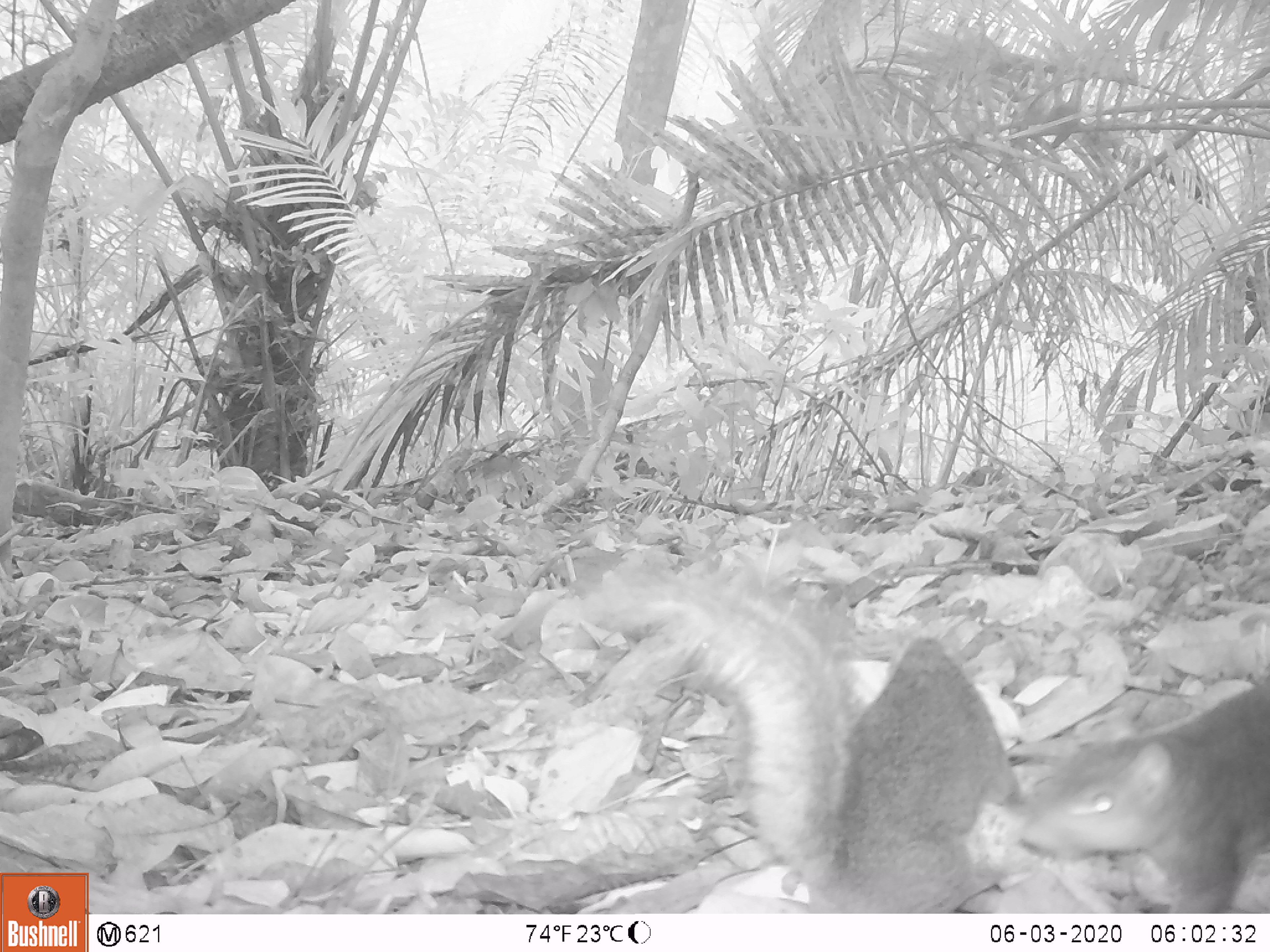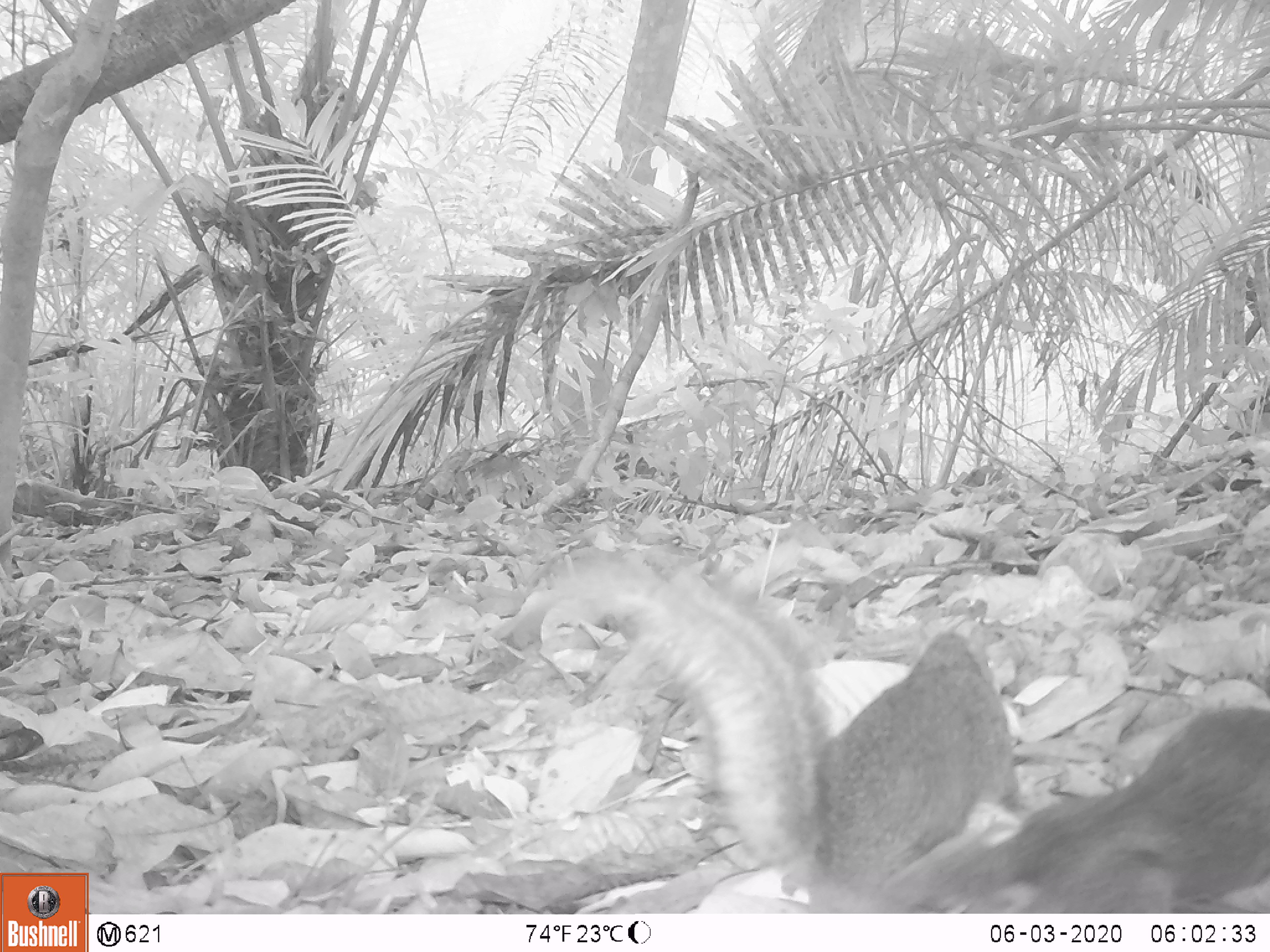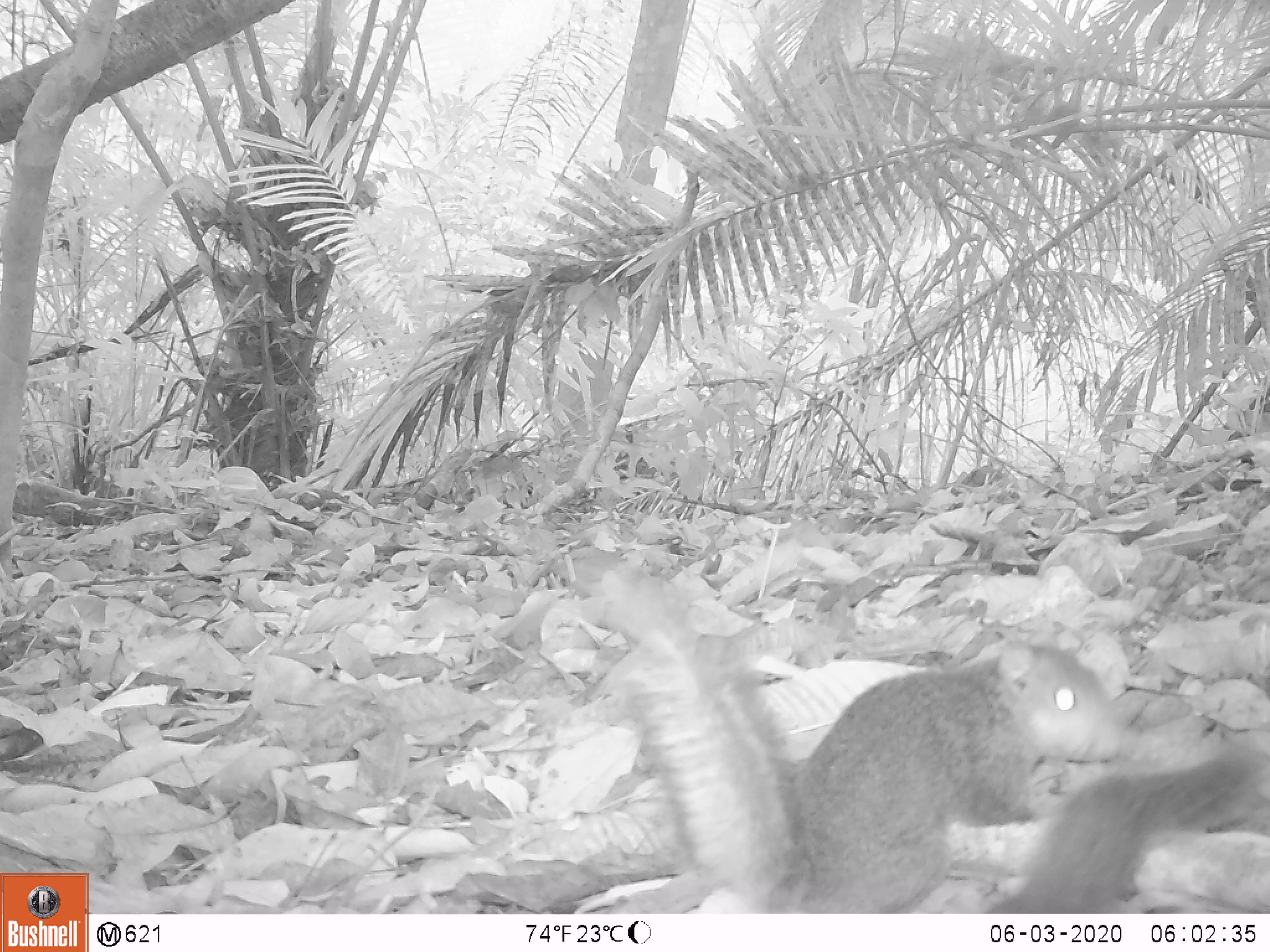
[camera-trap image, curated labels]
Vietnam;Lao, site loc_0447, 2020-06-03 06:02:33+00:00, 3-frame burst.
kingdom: Animalia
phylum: Chordata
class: Mammalia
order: Rodentia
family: Sciuridae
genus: Dremomys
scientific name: Dremomys rufigenis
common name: red-cheeked squirrel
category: red cheeked squirrel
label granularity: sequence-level